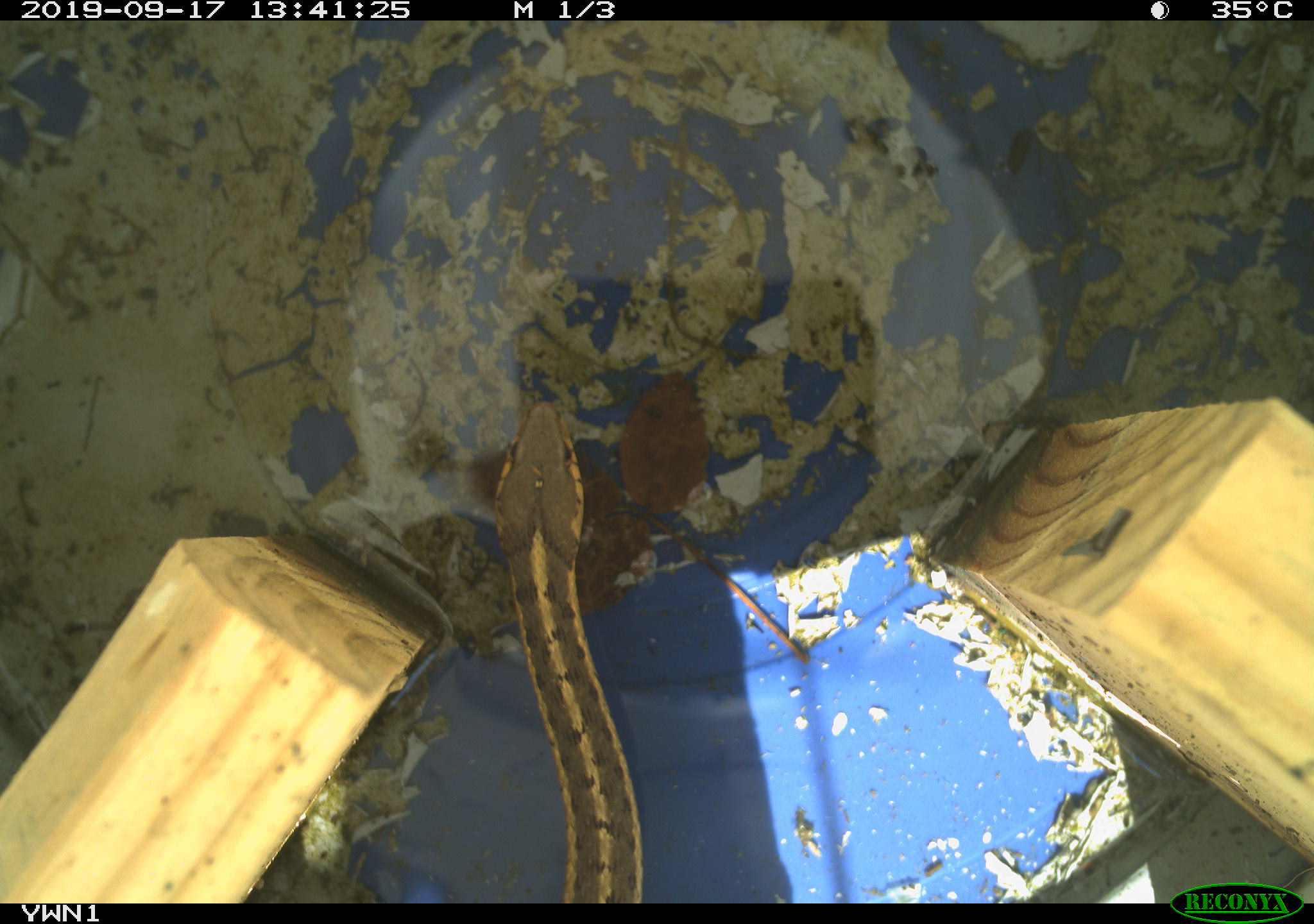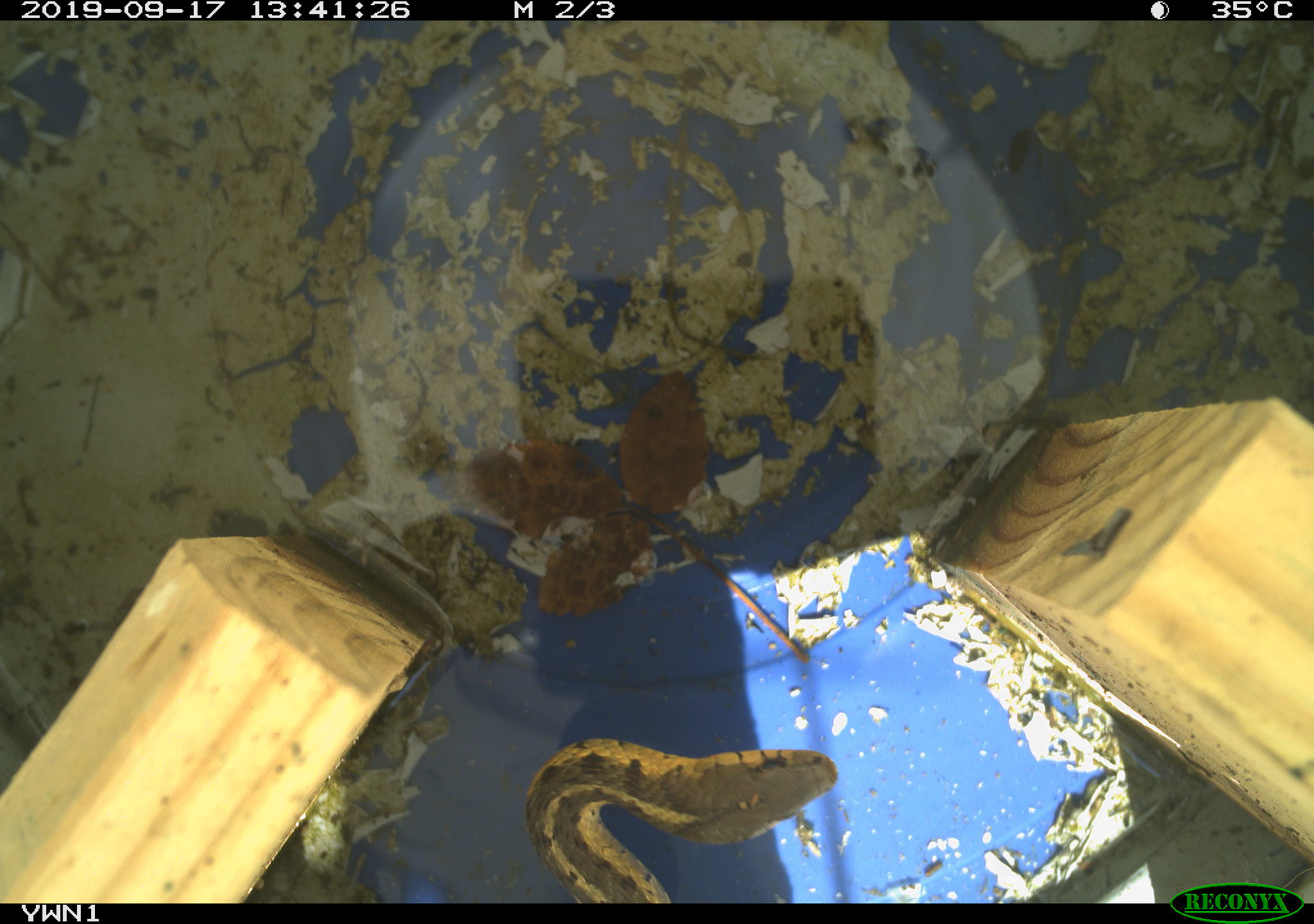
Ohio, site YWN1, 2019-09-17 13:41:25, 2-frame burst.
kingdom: Animalia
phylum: Chordata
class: Reptilia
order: Squamata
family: Colubridae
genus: Thamnophis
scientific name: Thamnophis sirtalis sirtalis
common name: eastern gartersnake